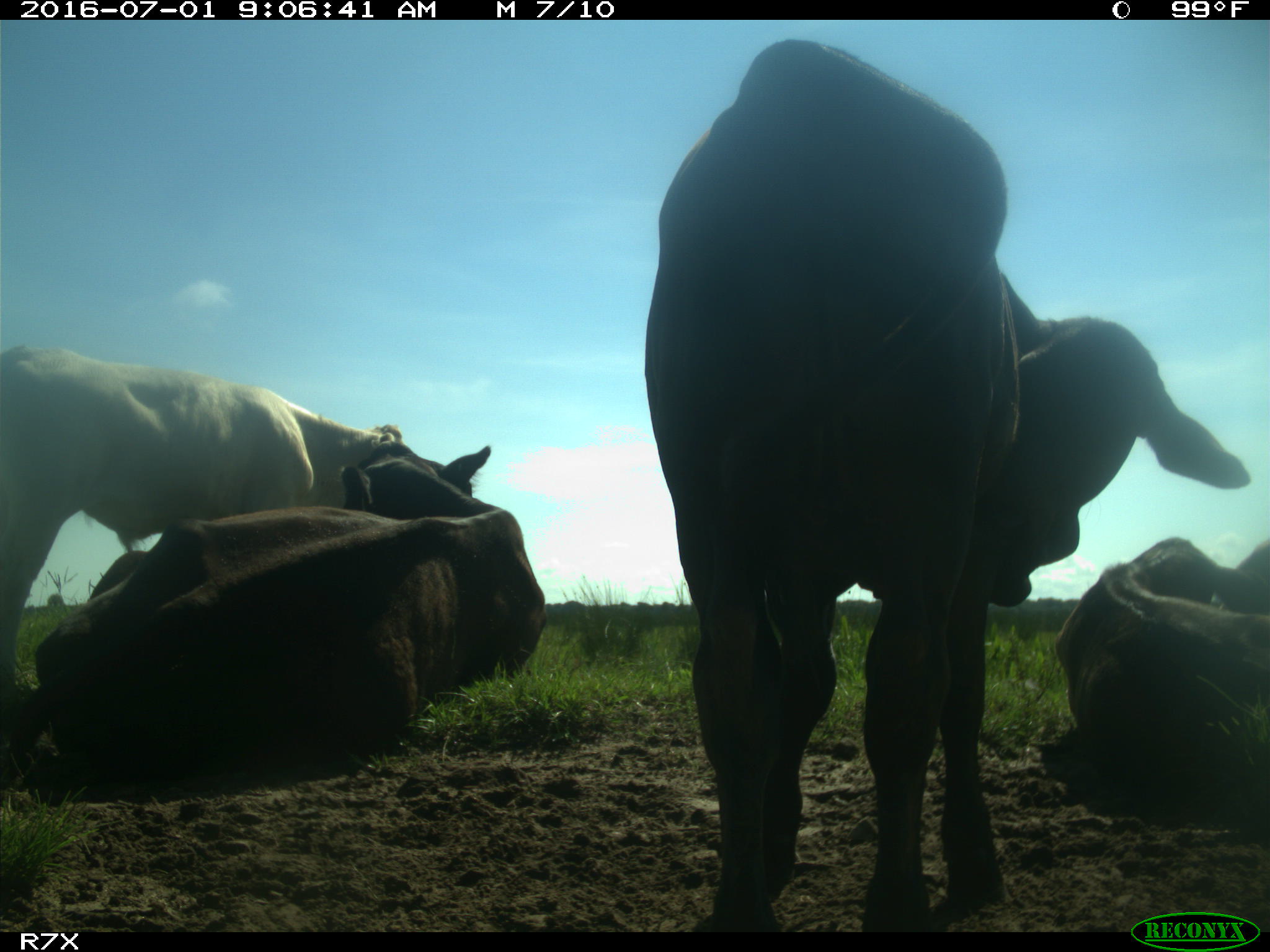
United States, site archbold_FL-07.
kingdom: Animalia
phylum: Chordata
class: Mammalia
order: Artiodactyla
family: Bovidae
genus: Bos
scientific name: Bos taurus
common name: domestic cow